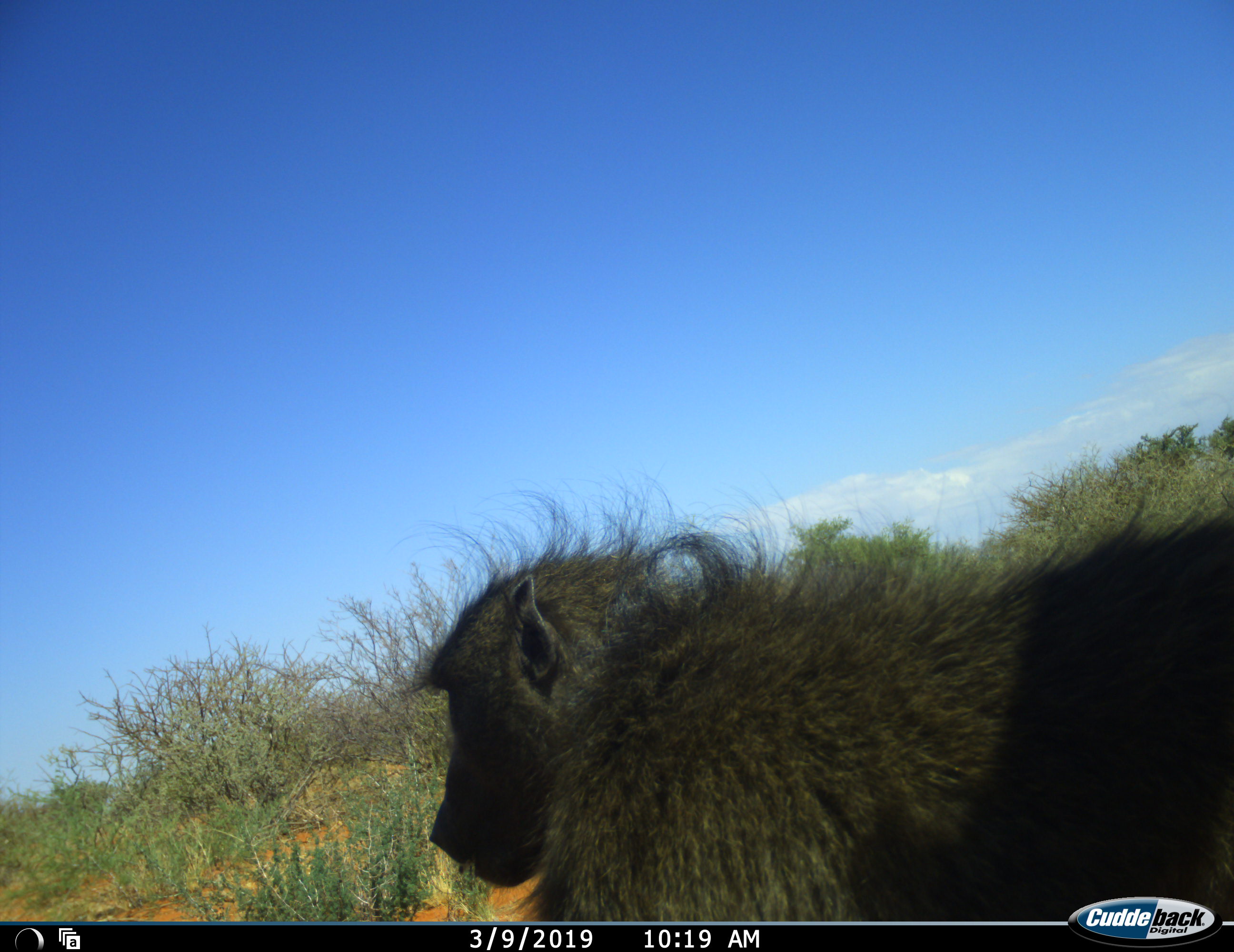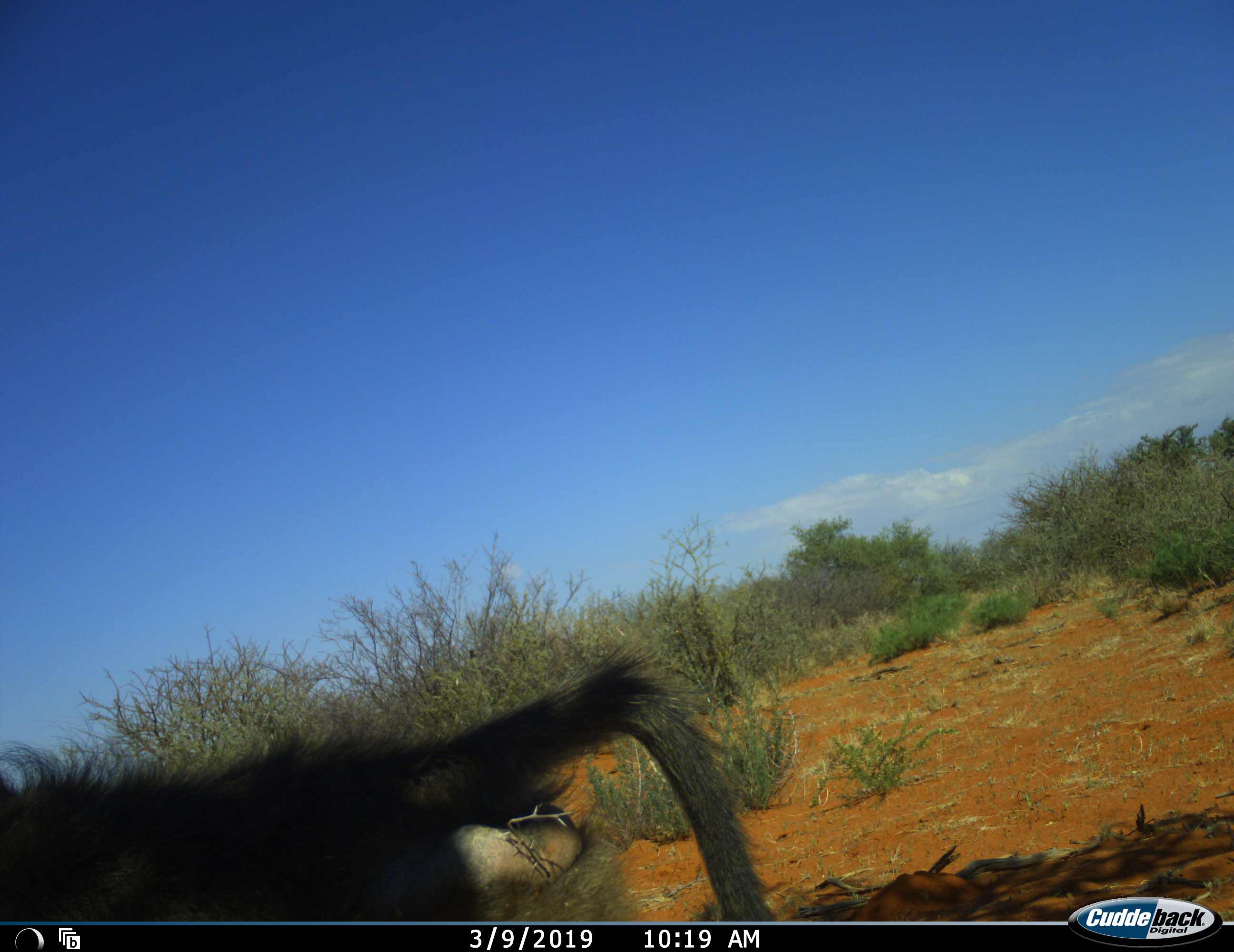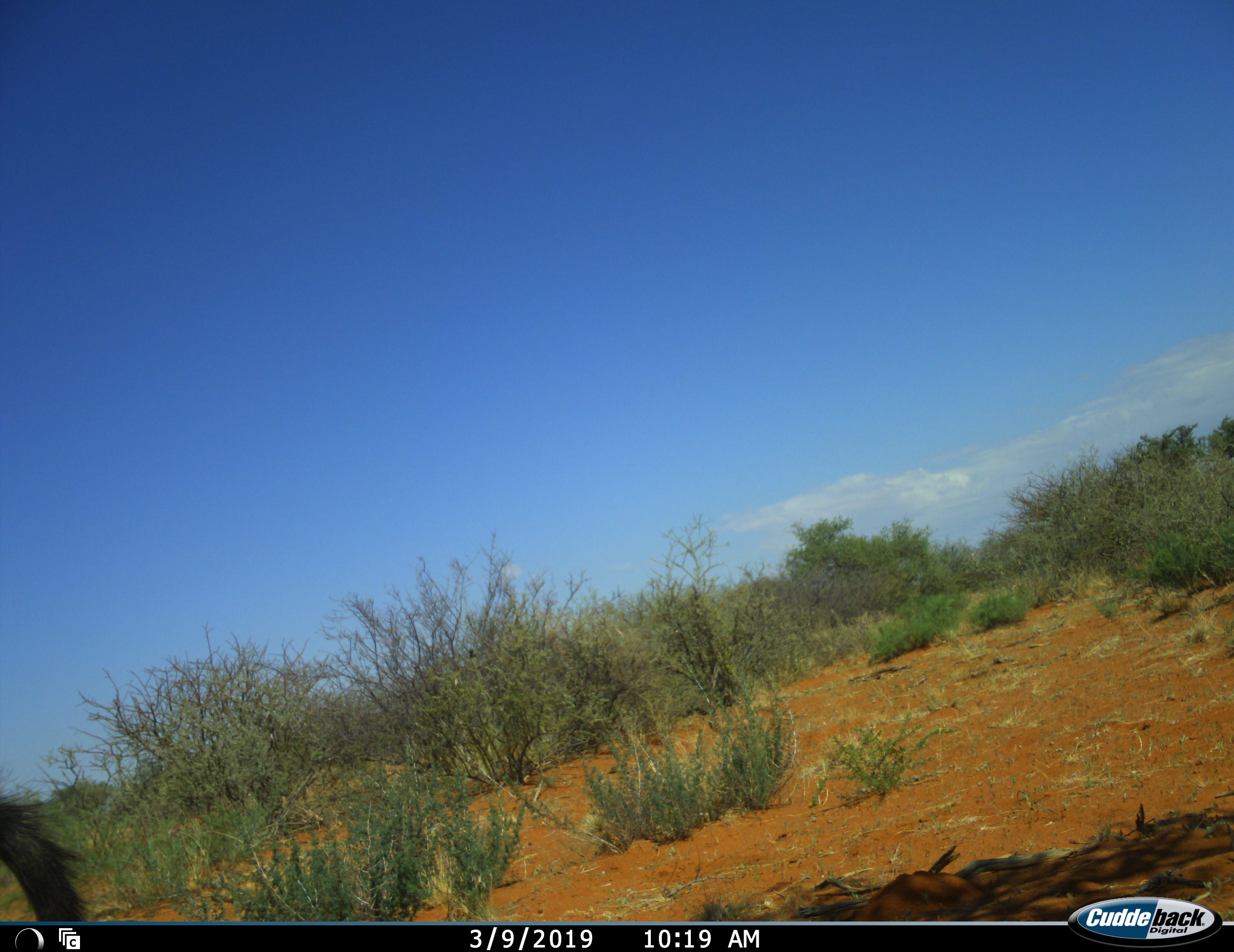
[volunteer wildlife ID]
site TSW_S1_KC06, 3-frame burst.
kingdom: Animalia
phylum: Chordata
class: Mammalia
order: Primates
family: Cercopithecidae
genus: Papio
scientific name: Papio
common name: baboon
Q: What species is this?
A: Baboon (Papio).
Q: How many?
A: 1.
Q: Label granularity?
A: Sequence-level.